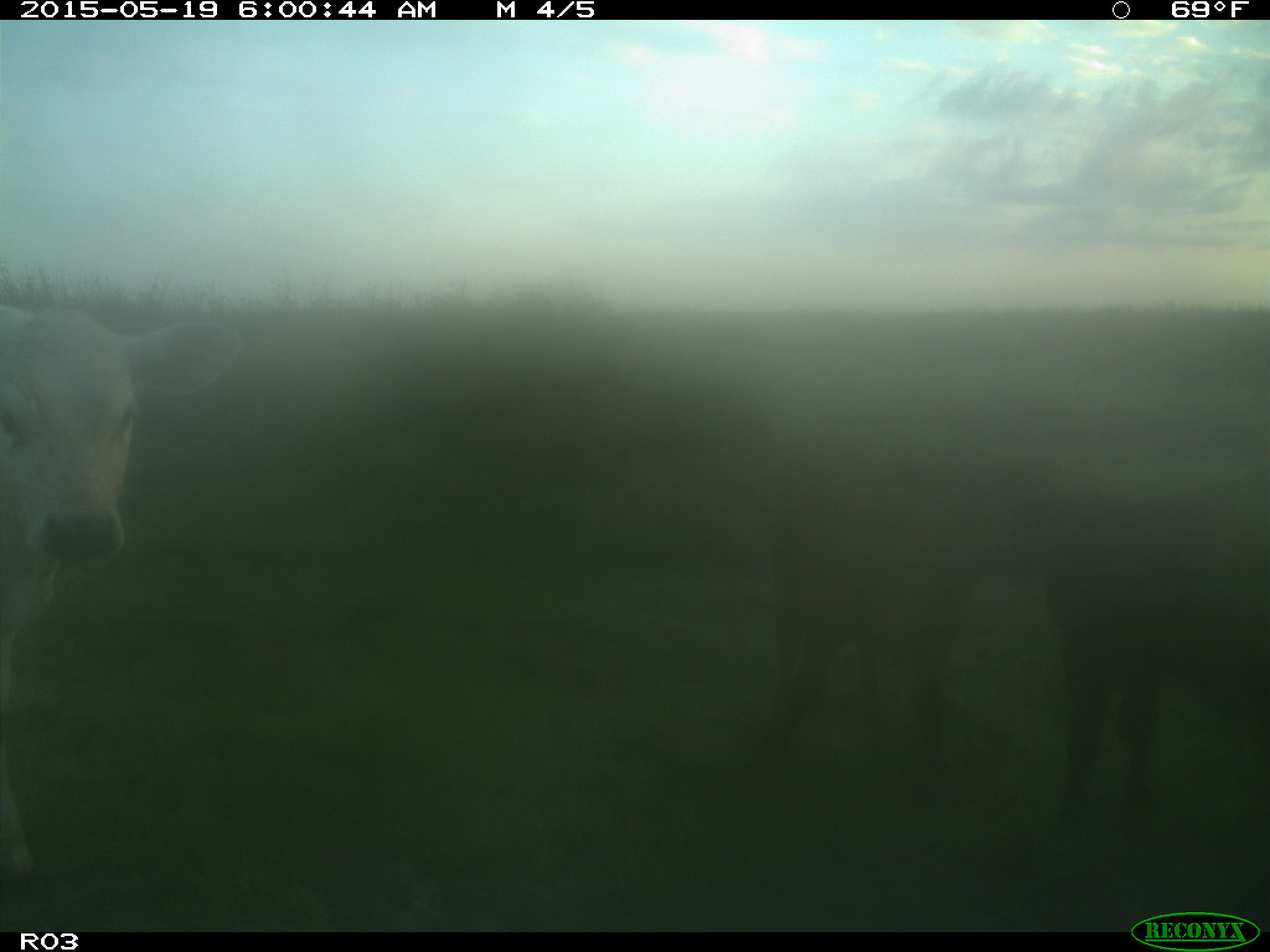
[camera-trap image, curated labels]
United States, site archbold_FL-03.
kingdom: Animalia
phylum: Chordata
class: Mammalia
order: Artiodactyla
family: Bovidae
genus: Bos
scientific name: Bos taurus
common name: domestic cow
Bos taurus (domestic cow).